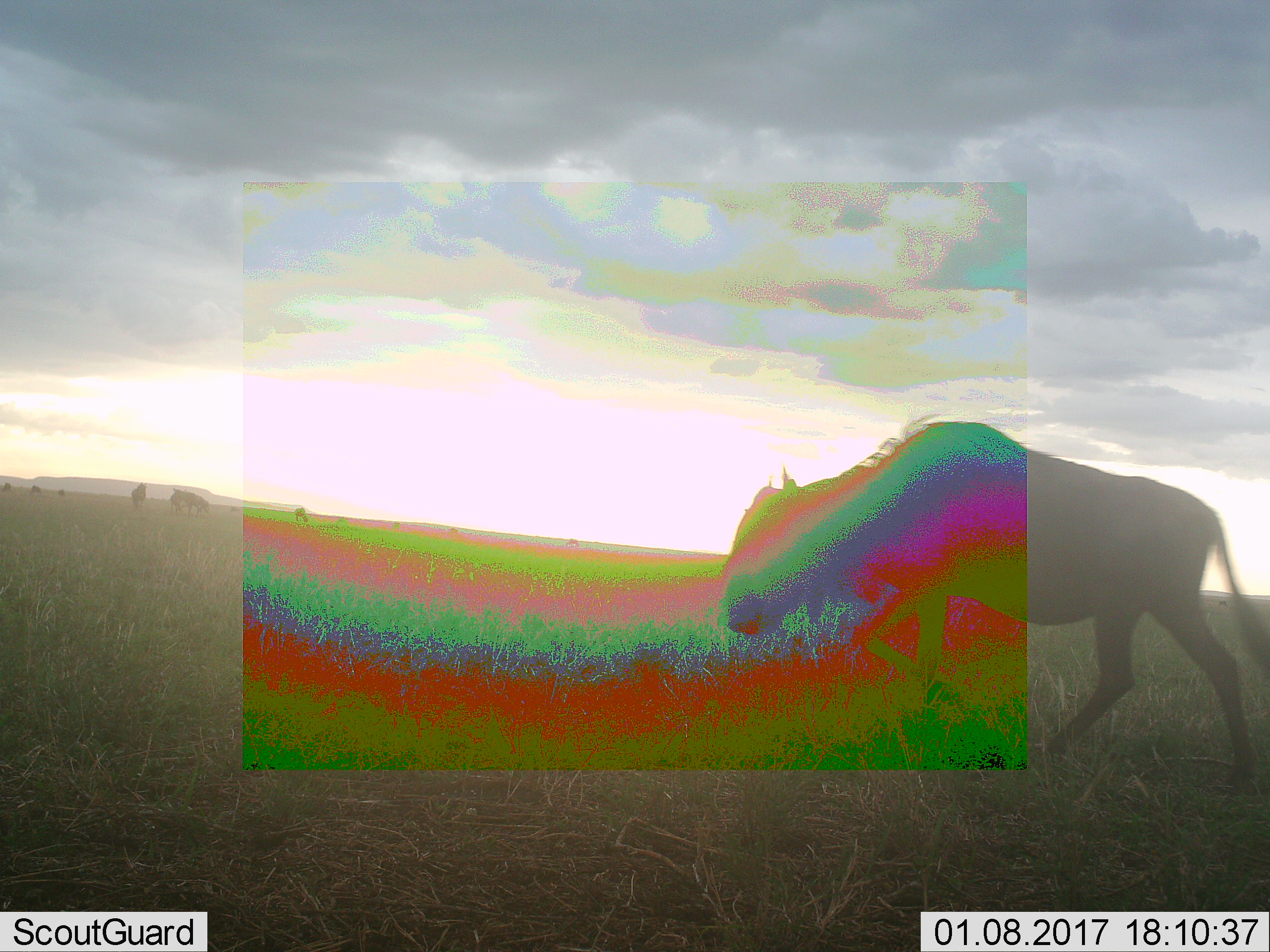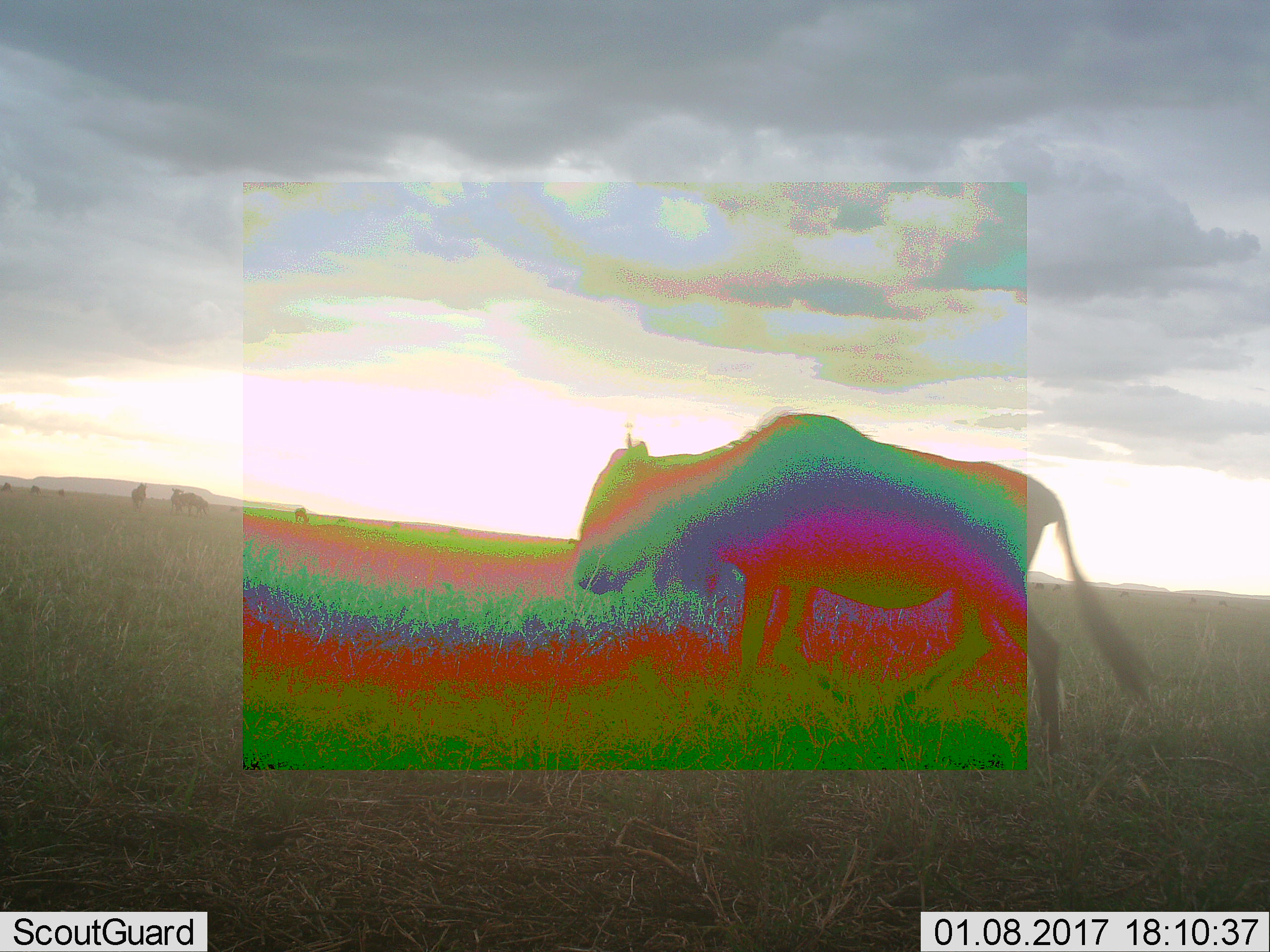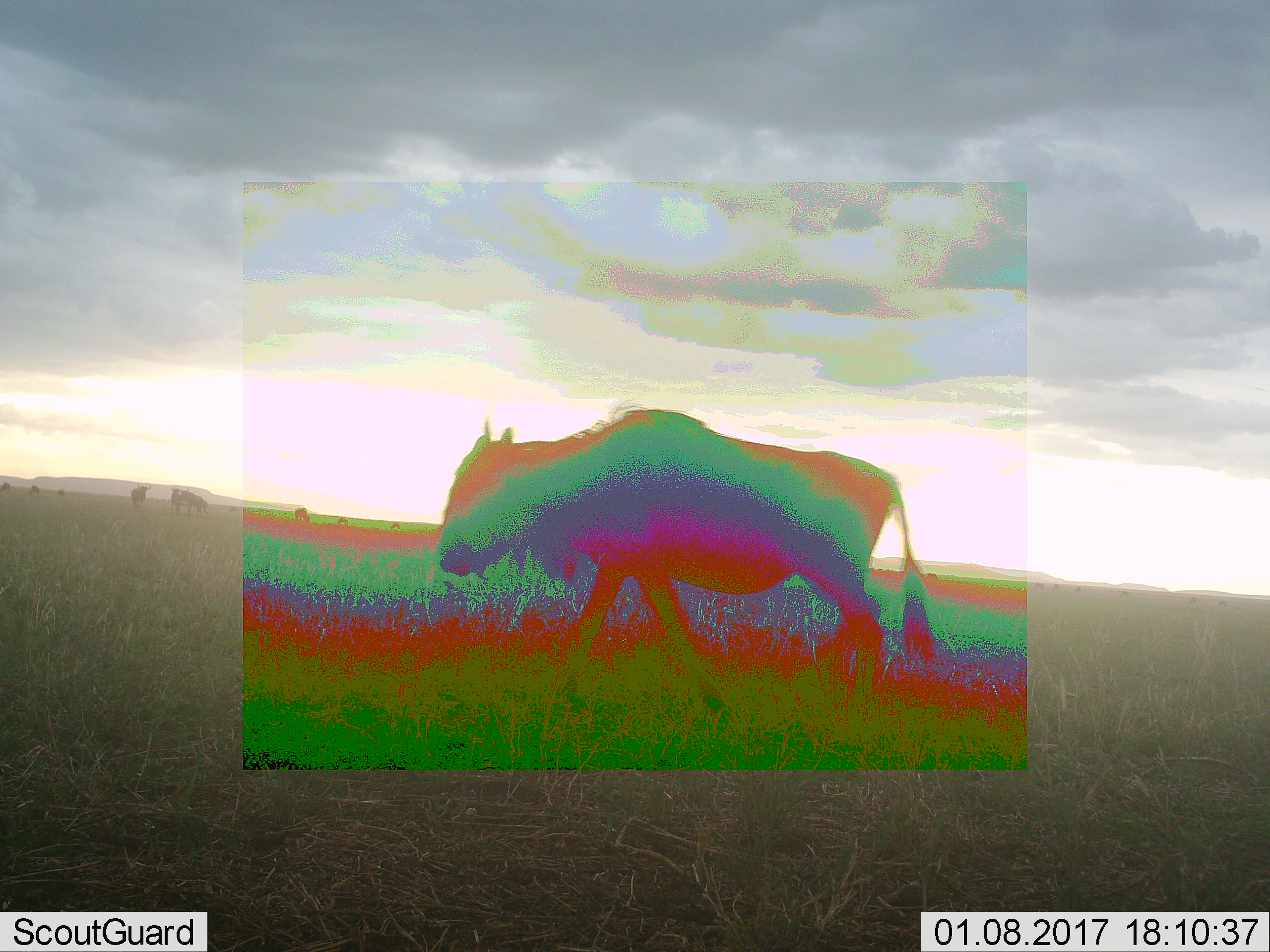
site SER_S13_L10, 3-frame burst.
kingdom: Animalia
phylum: Chordata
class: Mammalia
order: Artiodactyla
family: Bovidae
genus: Connochaetes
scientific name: Connochaetes taurinus taurinus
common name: blue wildebeest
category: wildebeestblue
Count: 8.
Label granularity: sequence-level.